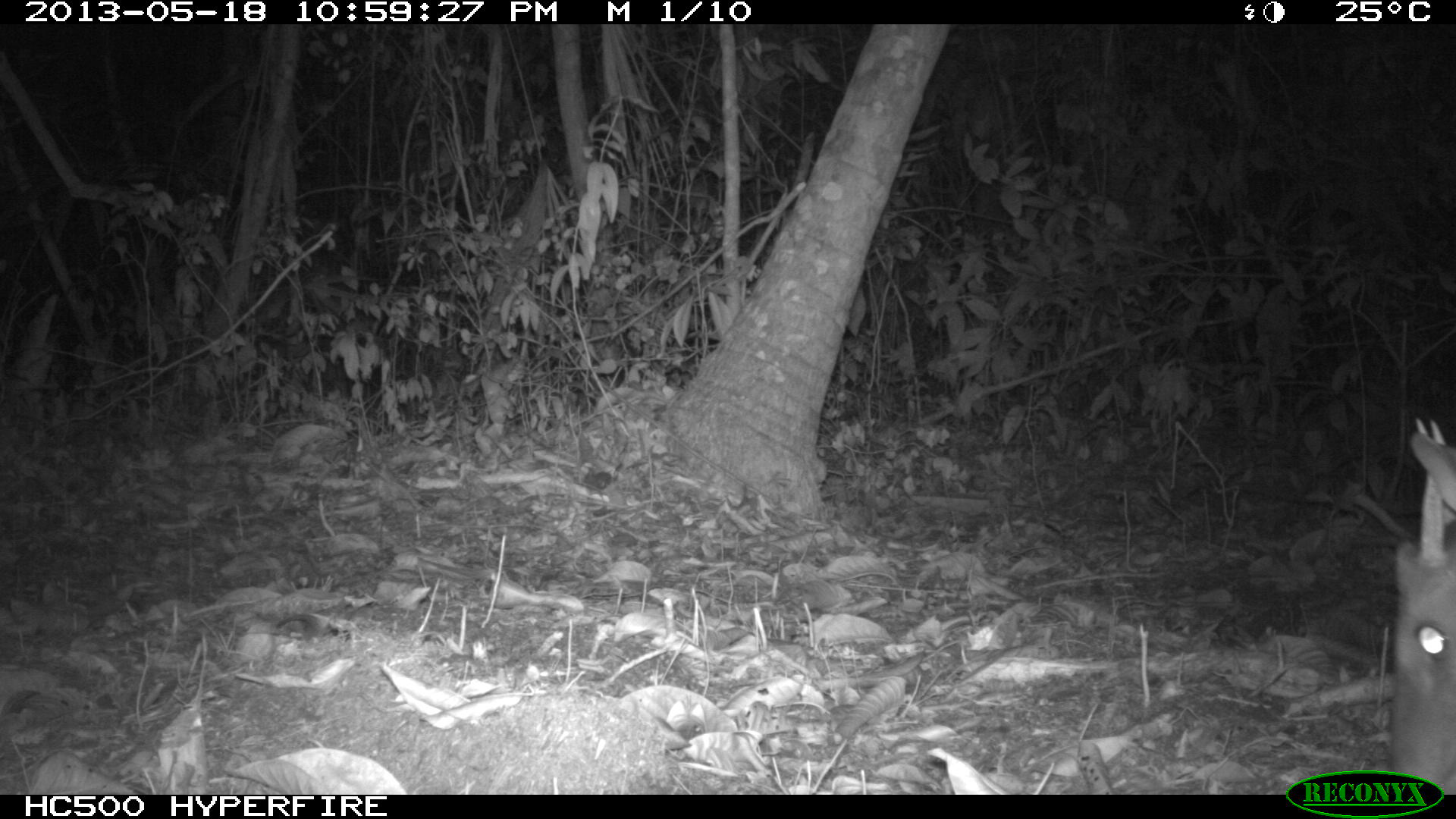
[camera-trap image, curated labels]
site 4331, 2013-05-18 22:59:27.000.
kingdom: Animalia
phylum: Chordata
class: Mammalia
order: Artiodactyla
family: Cervidae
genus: Mazama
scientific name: Mazama temama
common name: central american red brocket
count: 1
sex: male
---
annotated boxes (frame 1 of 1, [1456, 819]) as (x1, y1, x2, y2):
mazama temama: (1386, 414, 1455, 785)